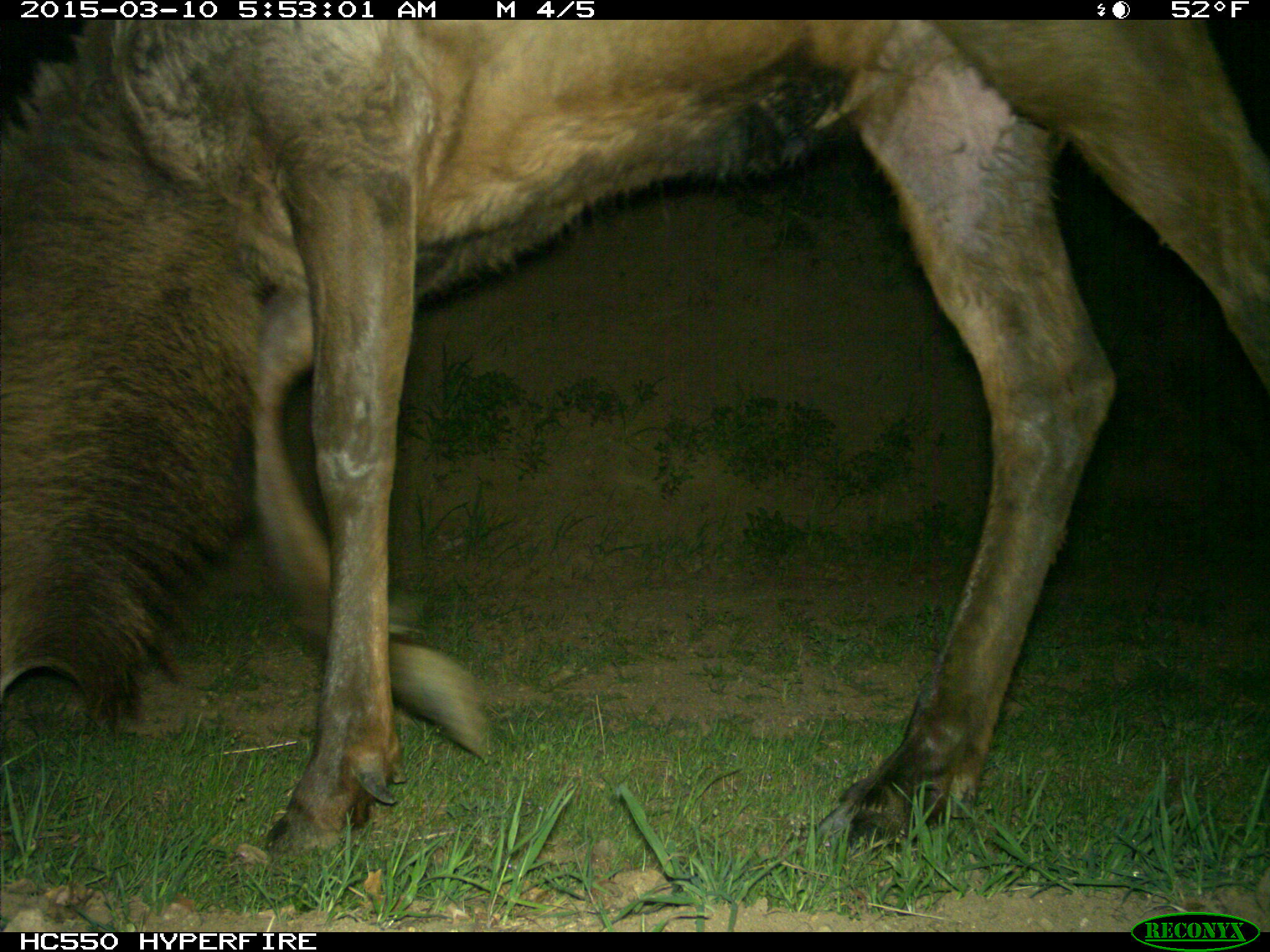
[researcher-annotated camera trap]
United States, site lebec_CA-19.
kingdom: Animalia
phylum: Chordata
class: Mammalia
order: Artiodactyla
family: Cervidae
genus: Cervus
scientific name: Cervus canadensis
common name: elk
Cervus canadensis (elk).